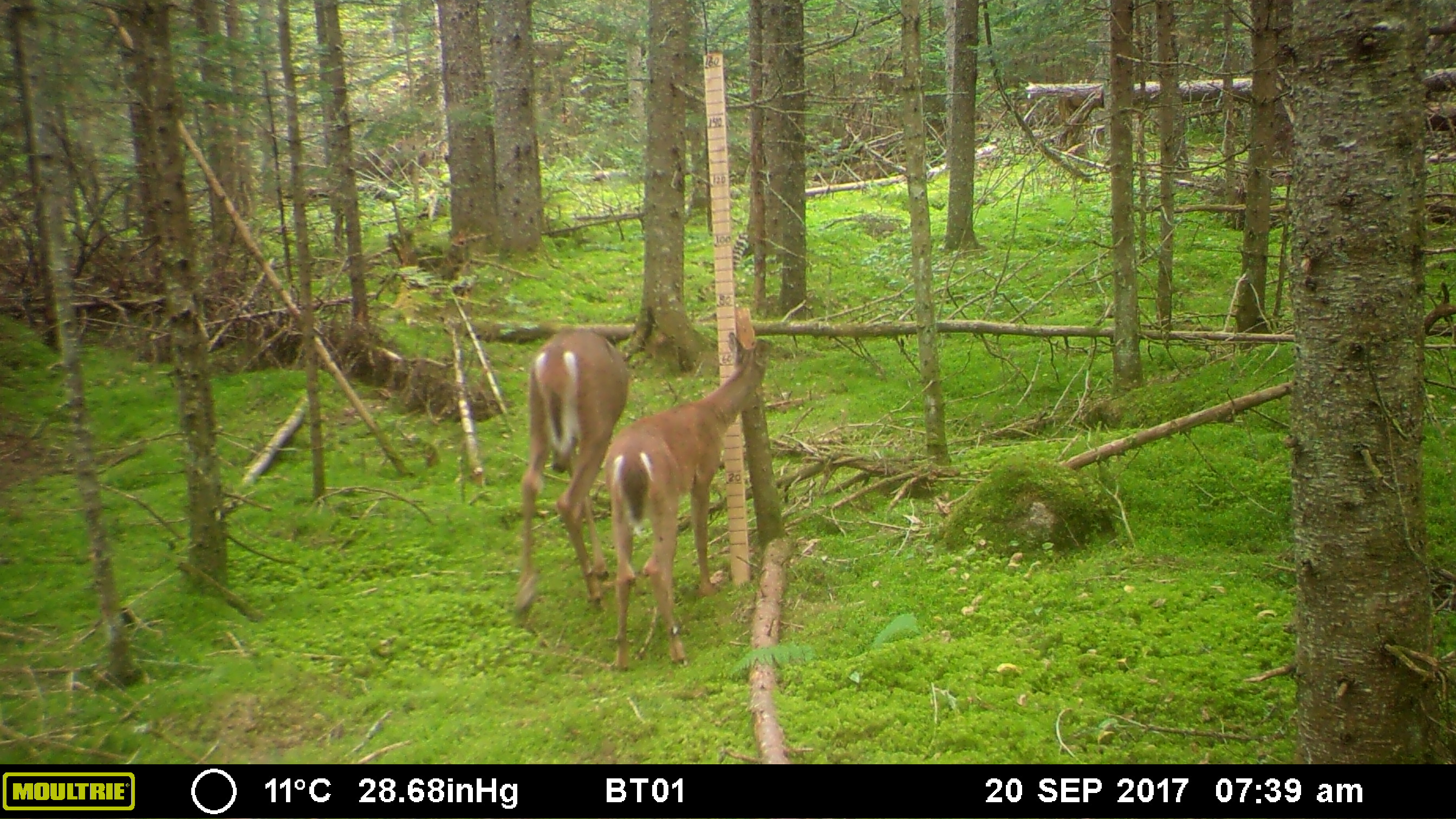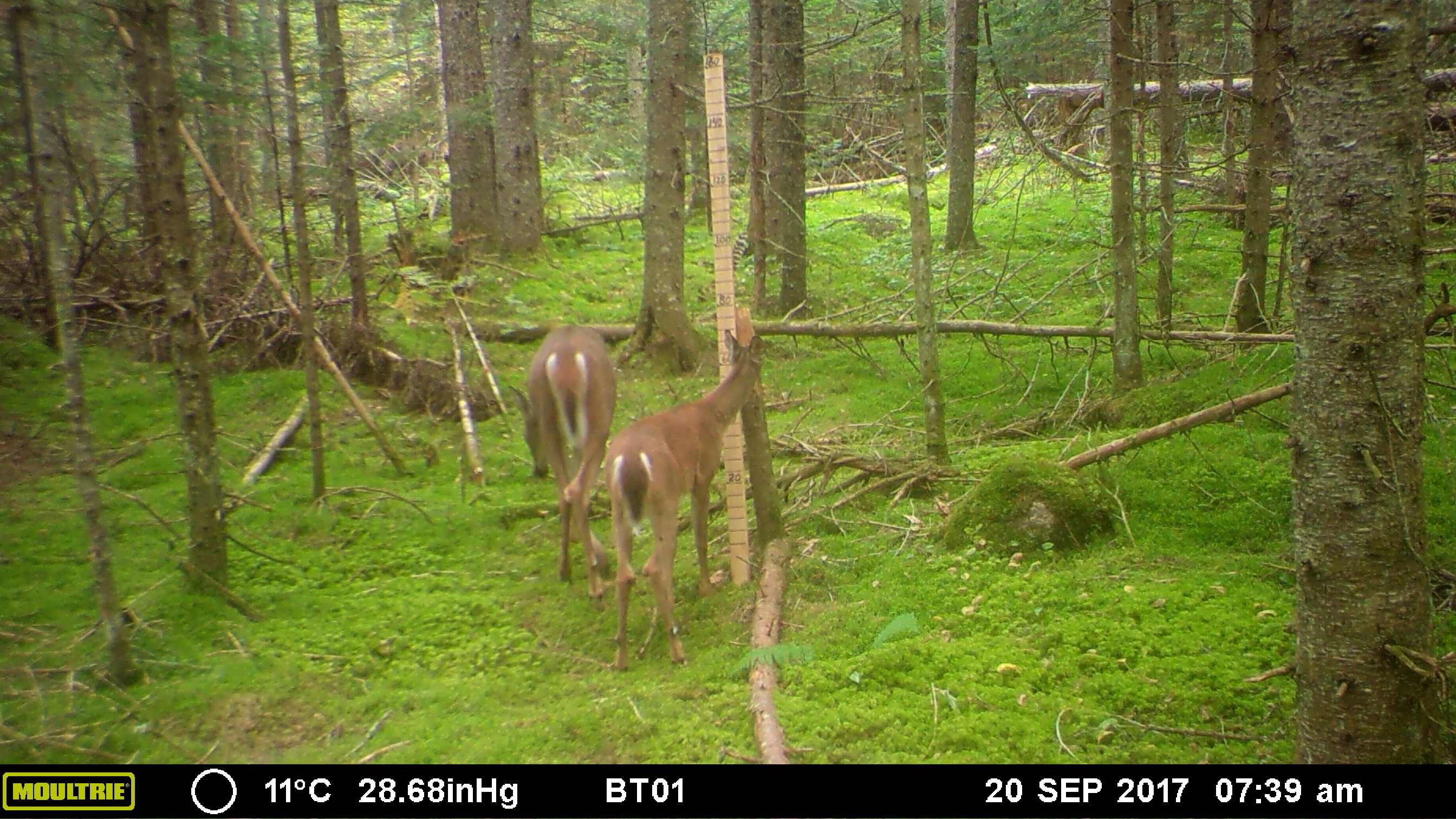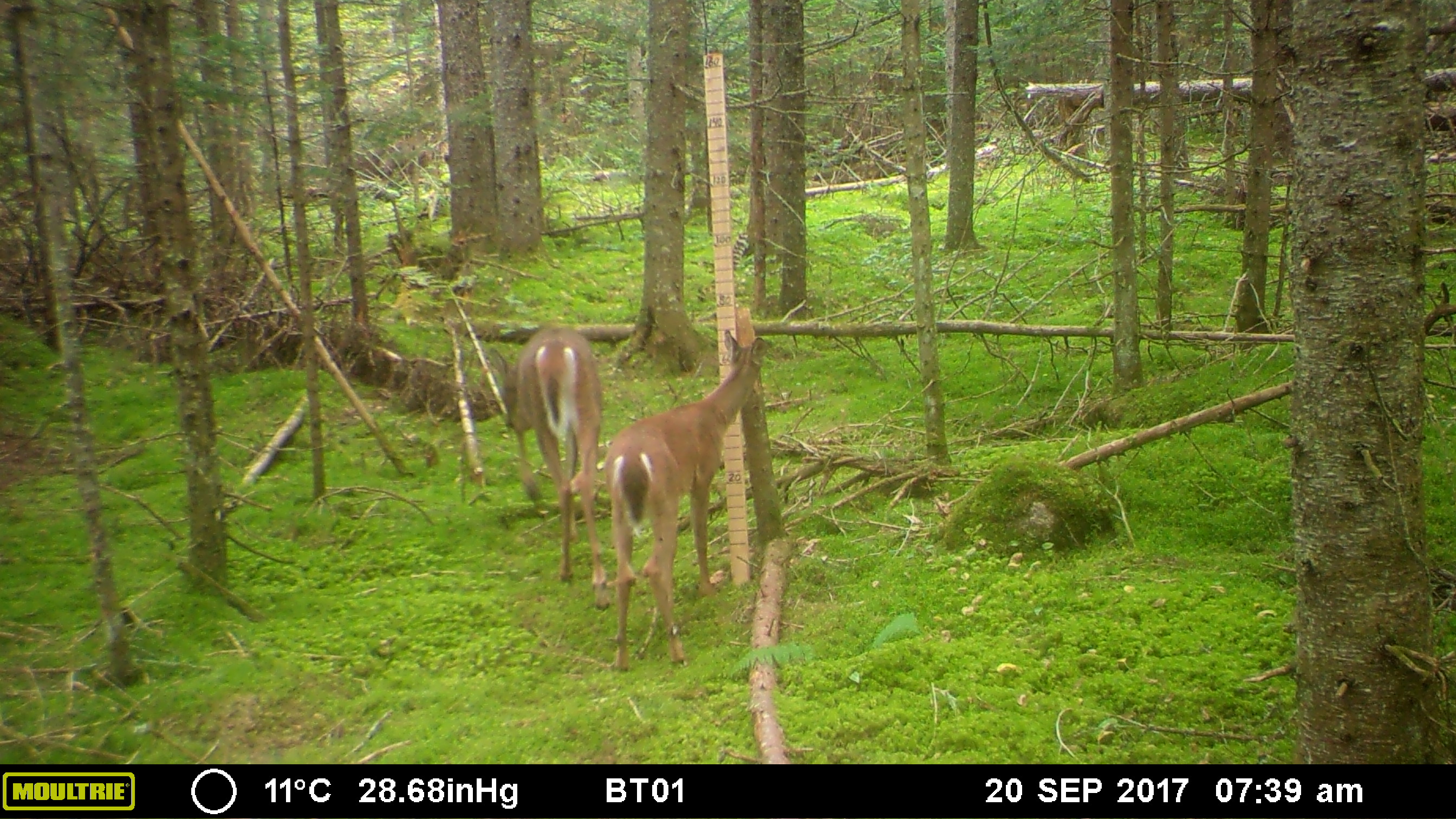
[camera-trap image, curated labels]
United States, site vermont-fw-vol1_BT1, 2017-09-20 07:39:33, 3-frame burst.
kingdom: Animalia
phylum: Chordata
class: Mammalia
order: Artiodactyla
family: Cervidae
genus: Odocoileus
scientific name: Odocoileus virginianus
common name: white-tailed deer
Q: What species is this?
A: White-tailed deer (Odocoileus virginianus).